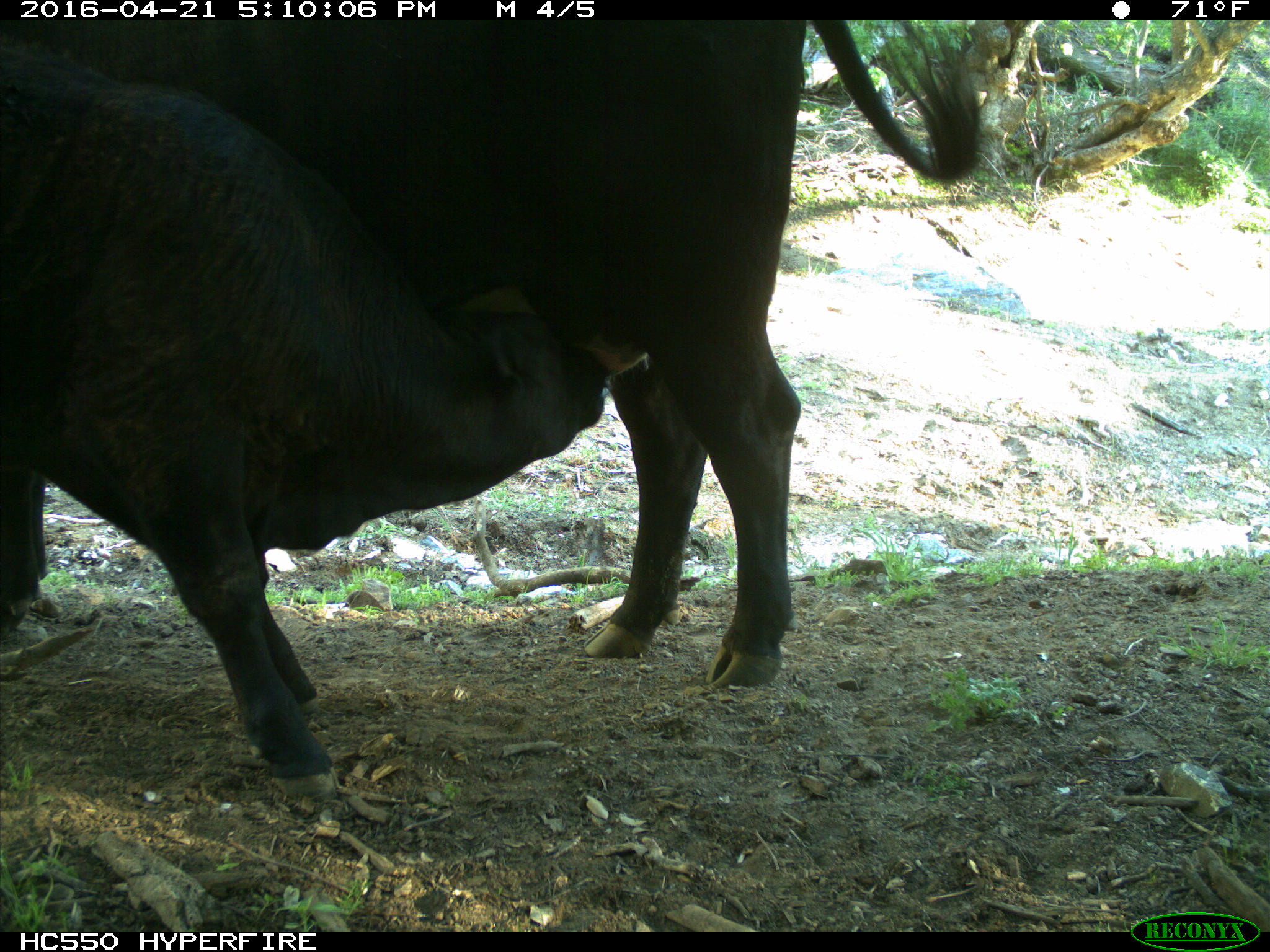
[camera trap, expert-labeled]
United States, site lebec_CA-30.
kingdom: Animalia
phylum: Chordata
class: Mammalia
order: Artiodactyla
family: Bovidae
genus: Bos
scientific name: Bos taurus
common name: domestic cow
Bos taurus (domestic cow).